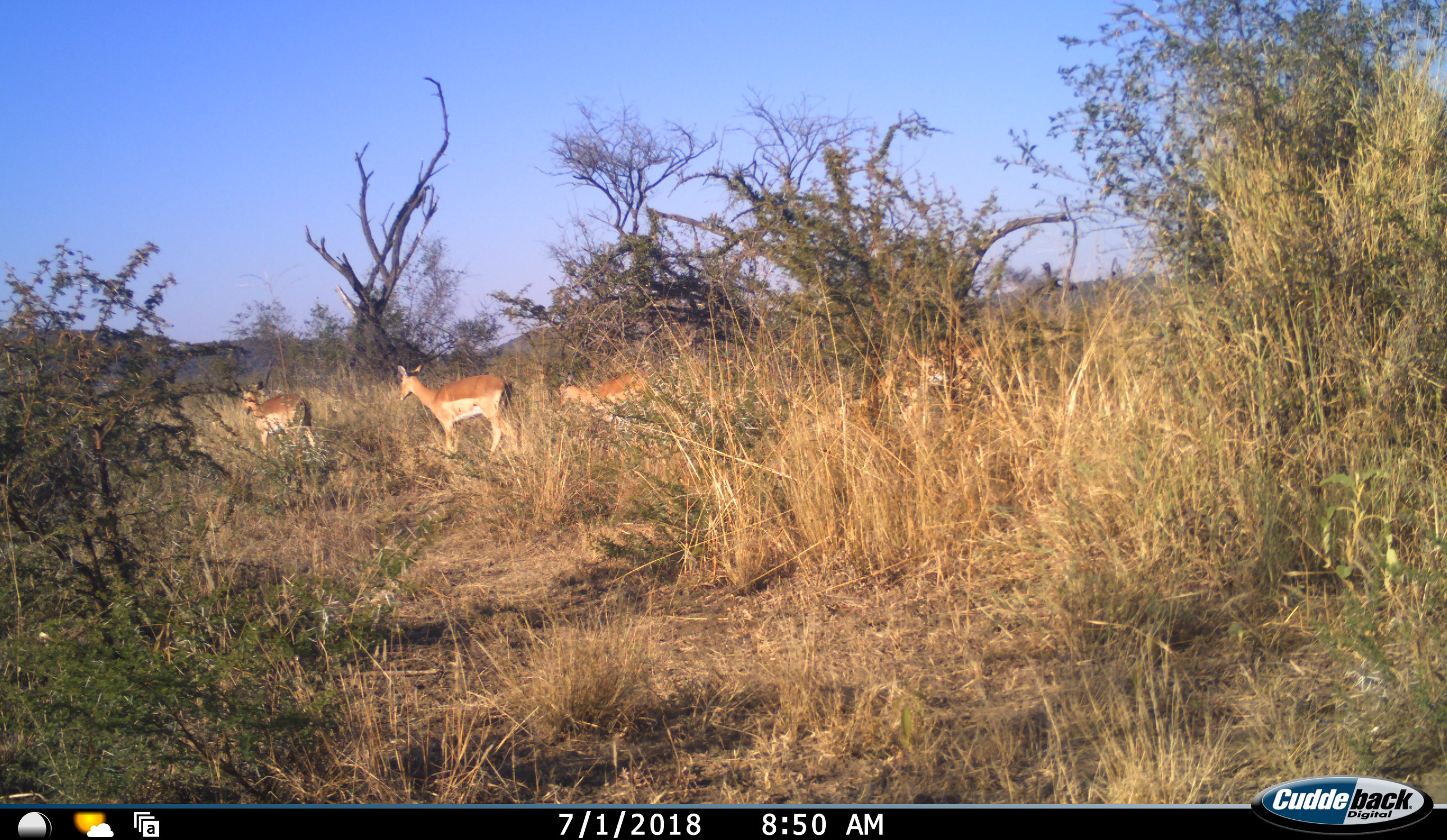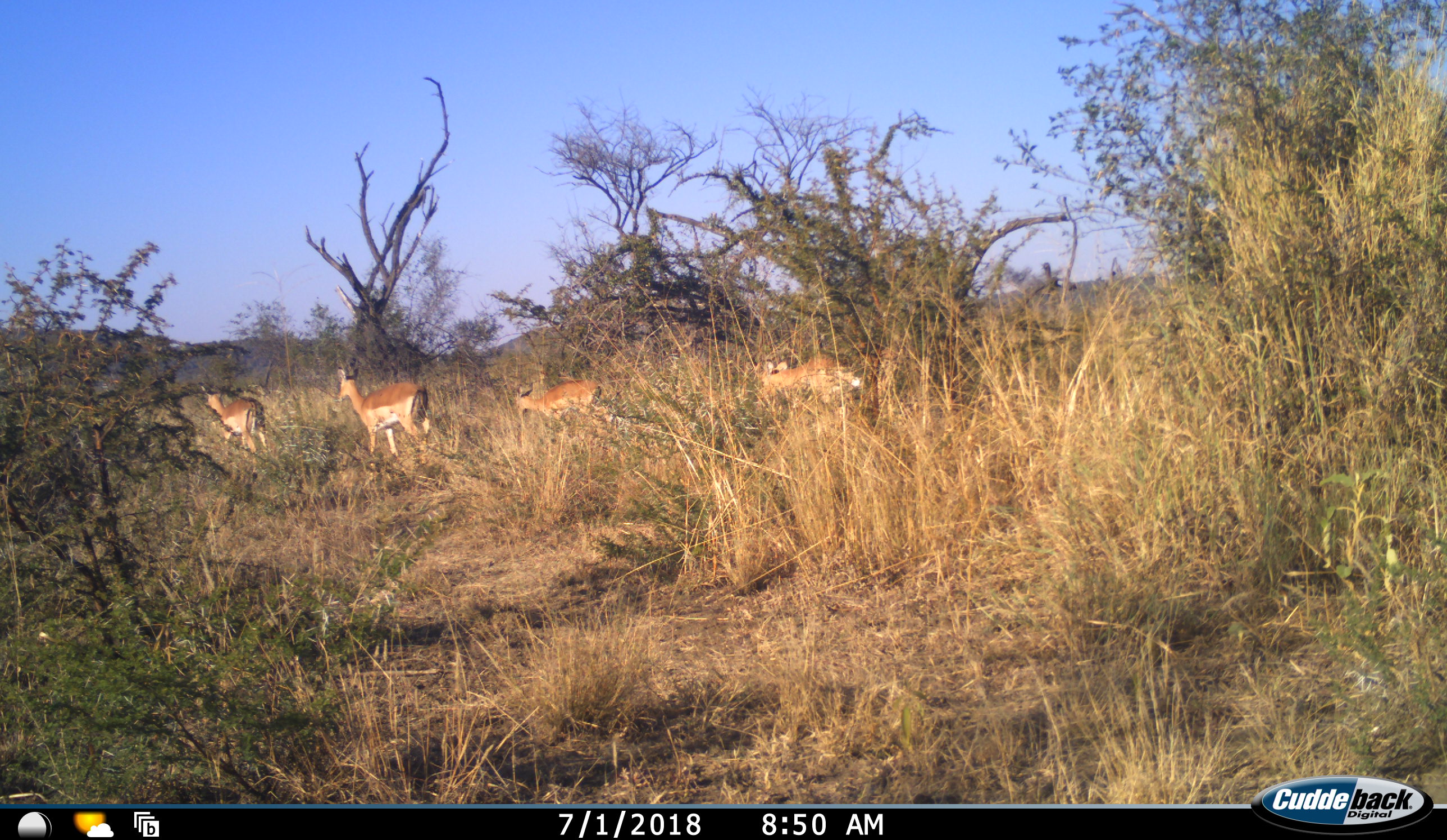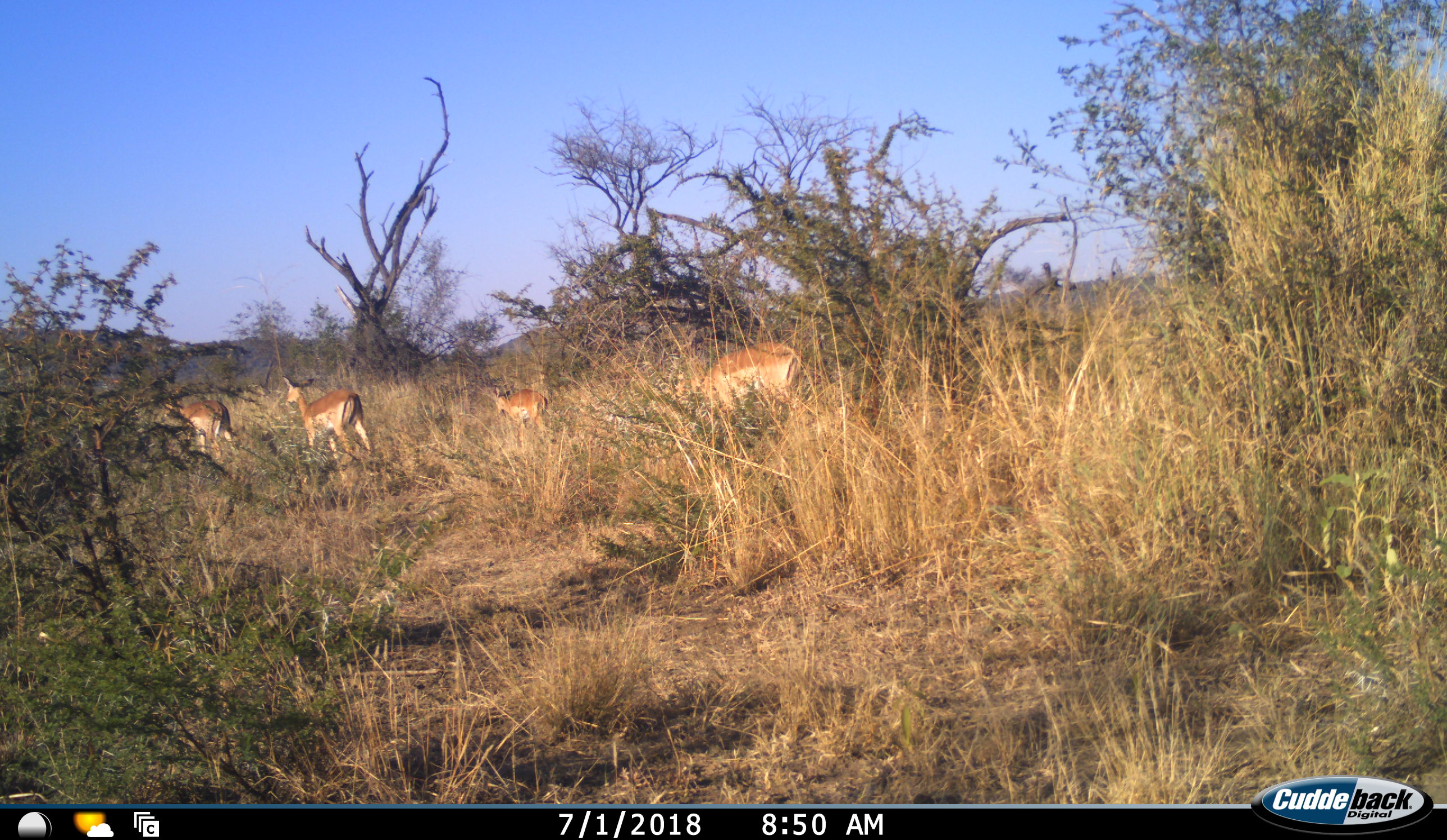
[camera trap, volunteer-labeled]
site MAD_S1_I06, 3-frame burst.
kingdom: Animalia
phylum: Chordata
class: Mammalia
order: Artiodactyla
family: Bovidae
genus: Aepyceros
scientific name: Aepyceros melampus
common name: impala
Impala (Aepyceros melampus), count 4. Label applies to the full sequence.